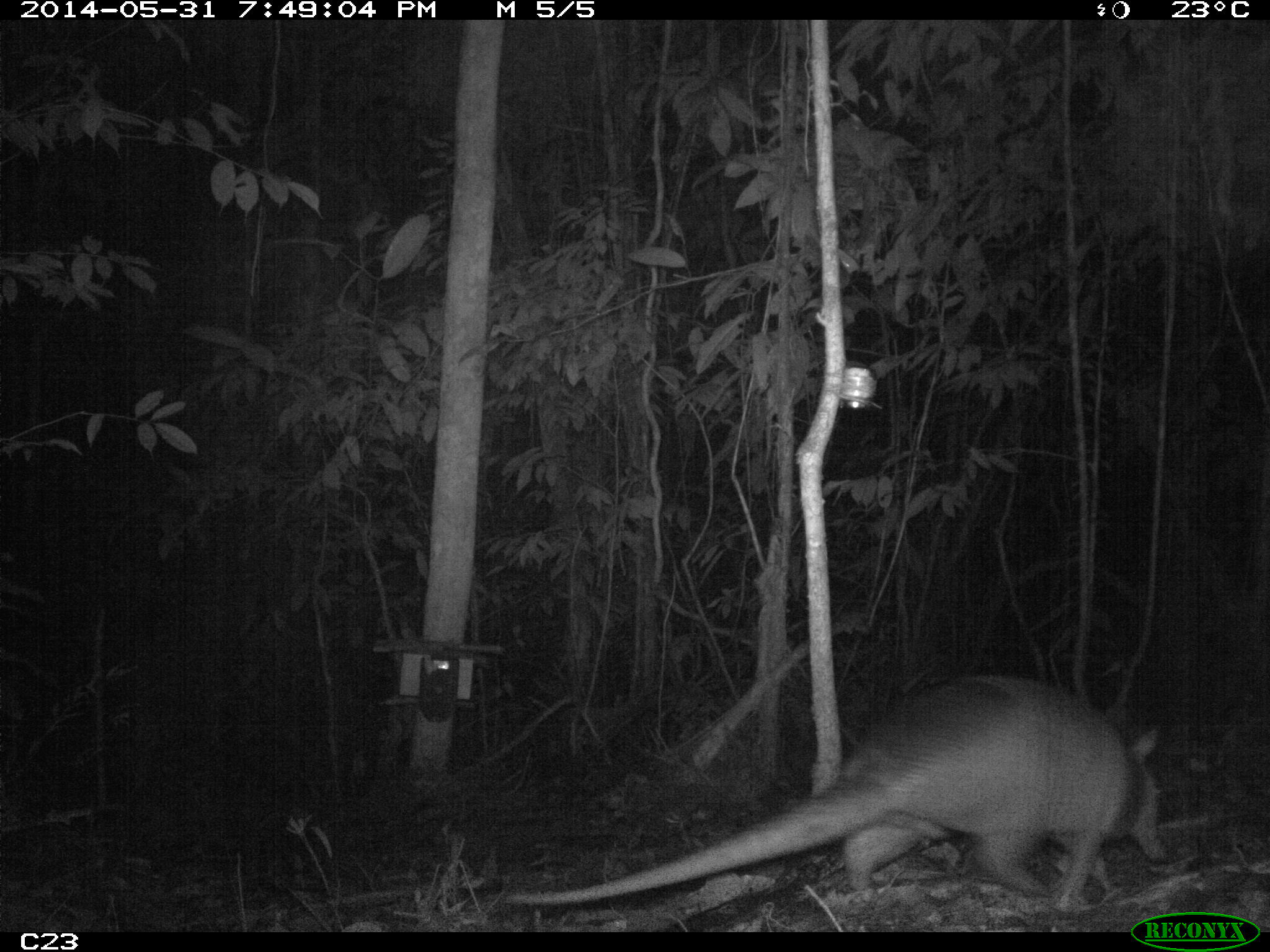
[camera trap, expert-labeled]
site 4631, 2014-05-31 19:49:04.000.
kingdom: Animalia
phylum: Chordata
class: Mammalia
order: Cingulata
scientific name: Cingulata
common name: armadillo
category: unknown armadillo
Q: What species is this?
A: Unknown armadillo (armadillo) (Cingulata).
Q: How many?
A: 1.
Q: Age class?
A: Adult.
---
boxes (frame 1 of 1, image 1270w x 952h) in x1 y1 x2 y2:
unknown armadillo: 504 671 1173 907